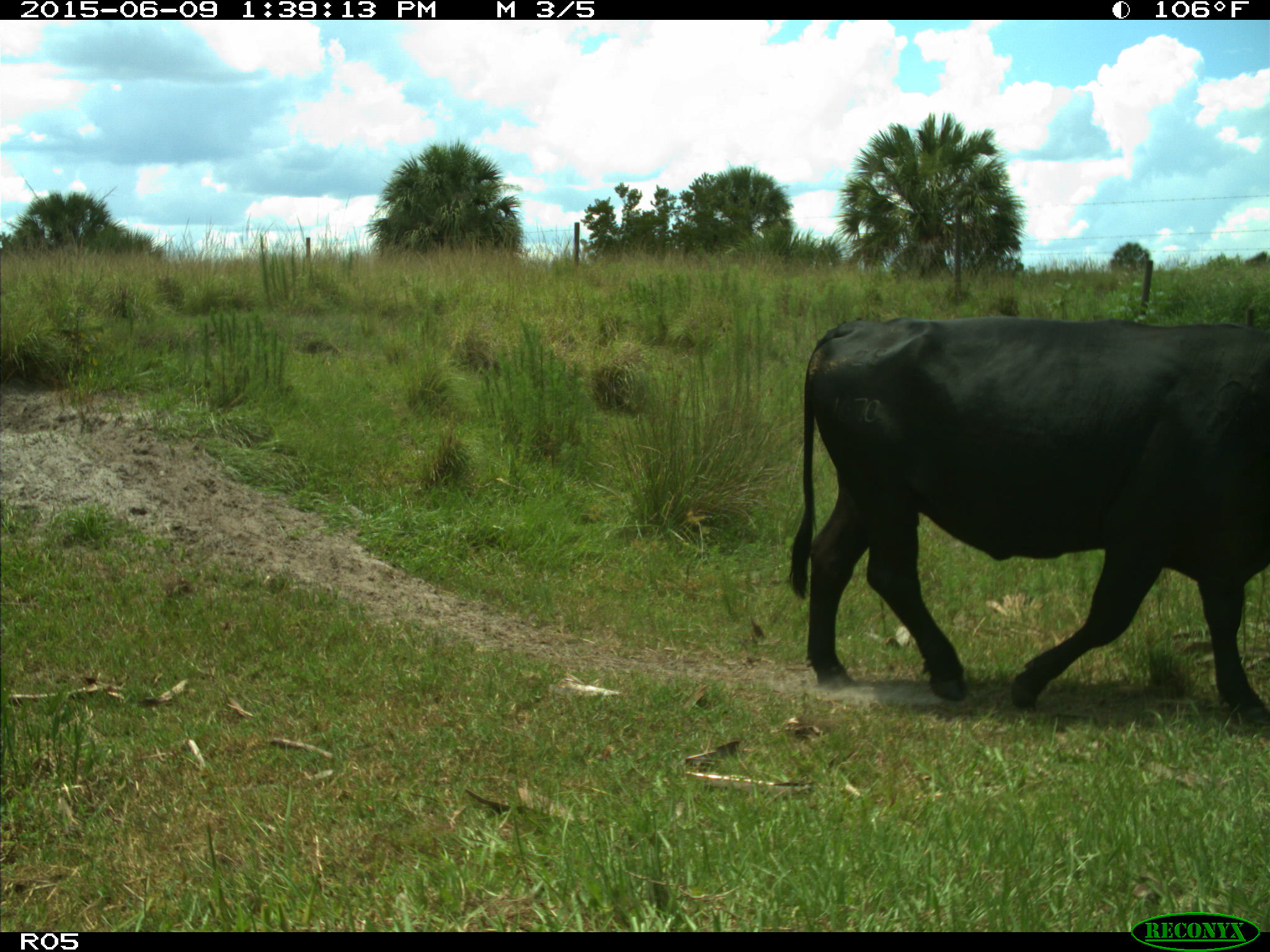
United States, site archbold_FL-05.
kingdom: Animalia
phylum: Chordata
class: Mammalia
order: Artiodactyla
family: Bovidae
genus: Bos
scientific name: Bos taurus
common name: domestic cow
Bos taurus (domestic cow).